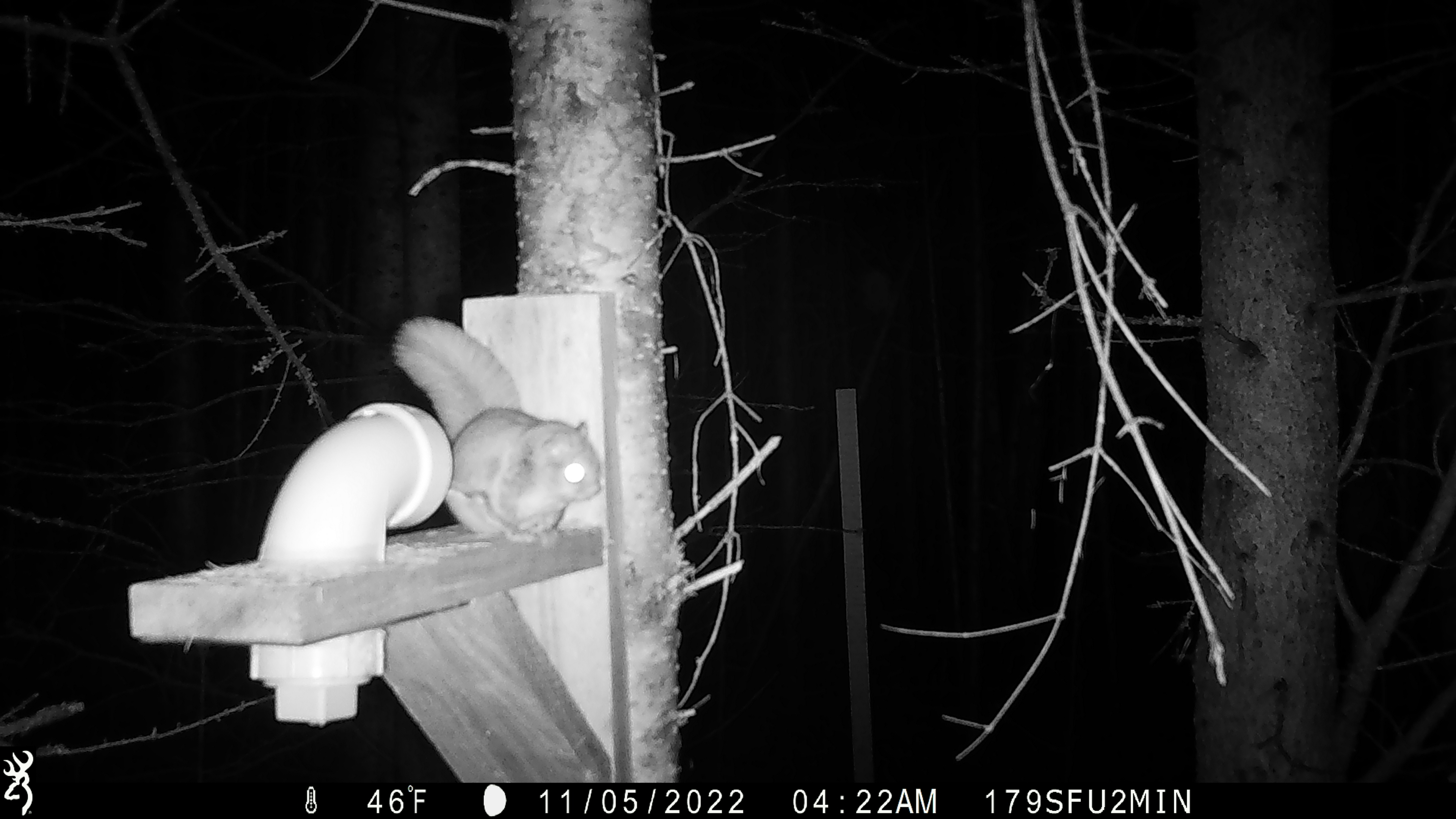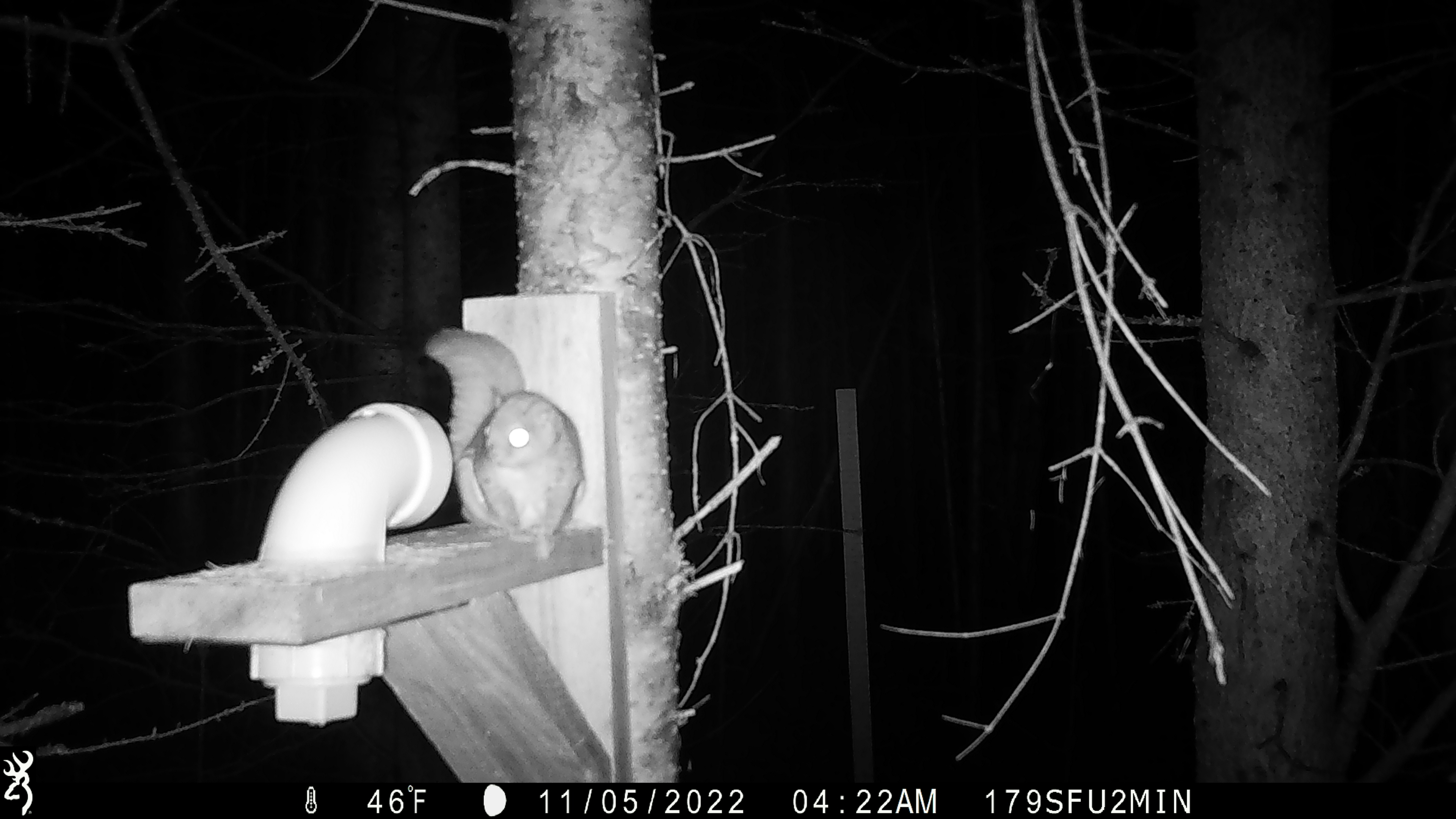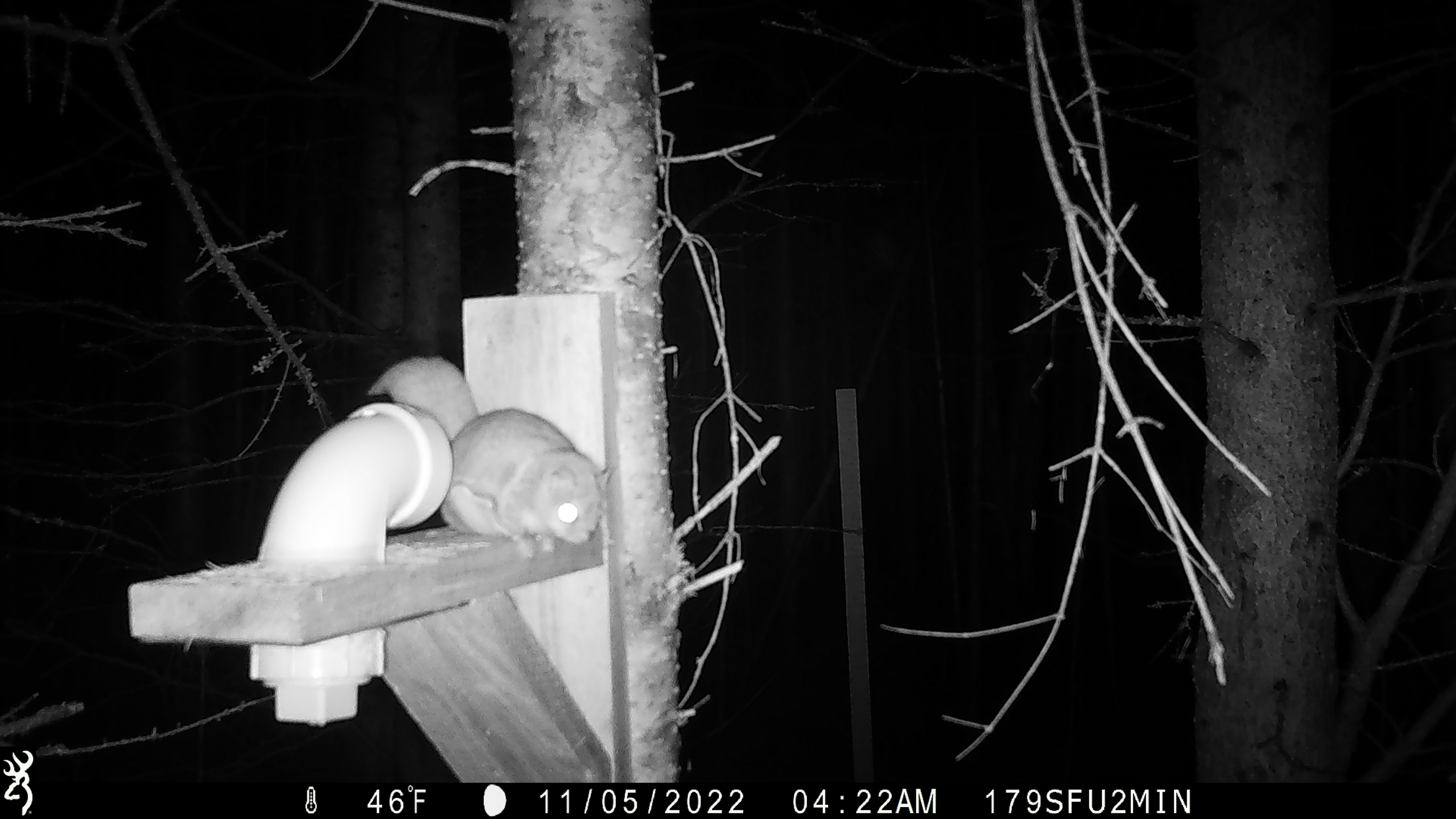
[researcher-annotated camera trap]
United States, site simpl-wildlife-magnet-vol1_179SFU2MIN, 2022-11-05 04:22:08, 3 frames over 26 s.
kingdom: Animalia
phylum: Chordata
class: Mammalia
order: Rodentia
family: Sciuridae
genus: Glaucomys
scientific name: Glaucomys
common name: flying squirrel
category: flying squirrel sp.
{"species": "flying squirrel sp. (flying squirrel) (Glaucomys)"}